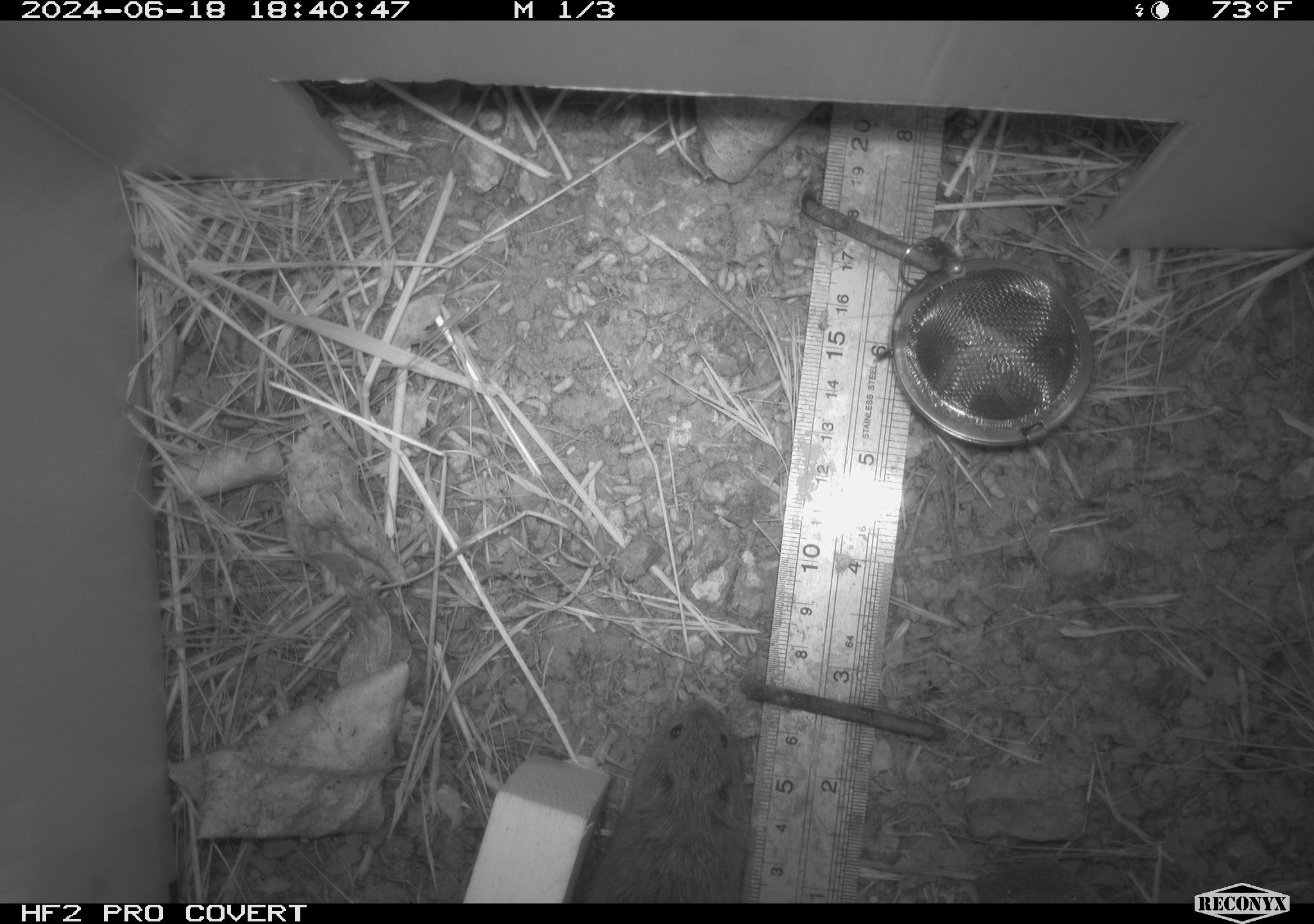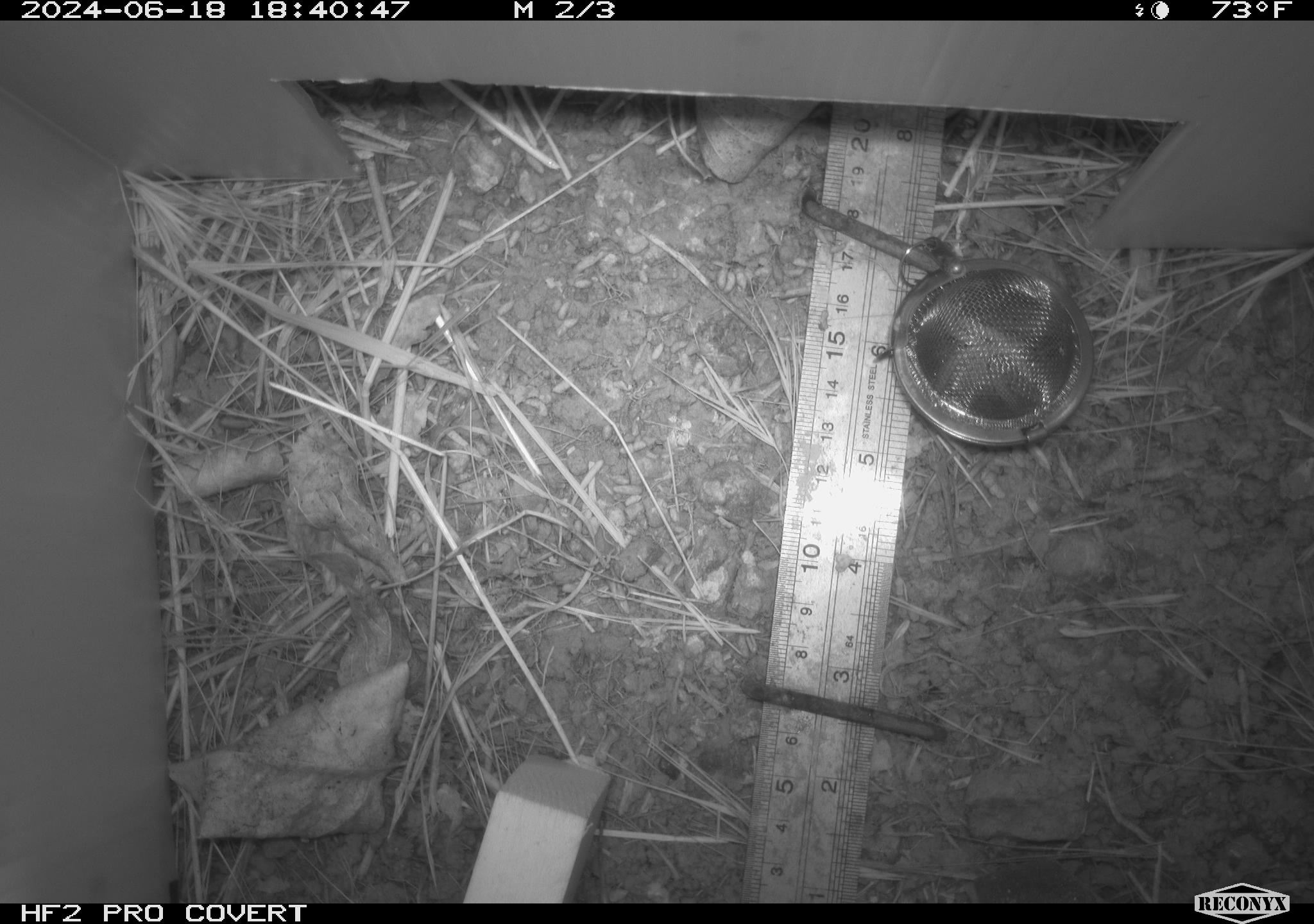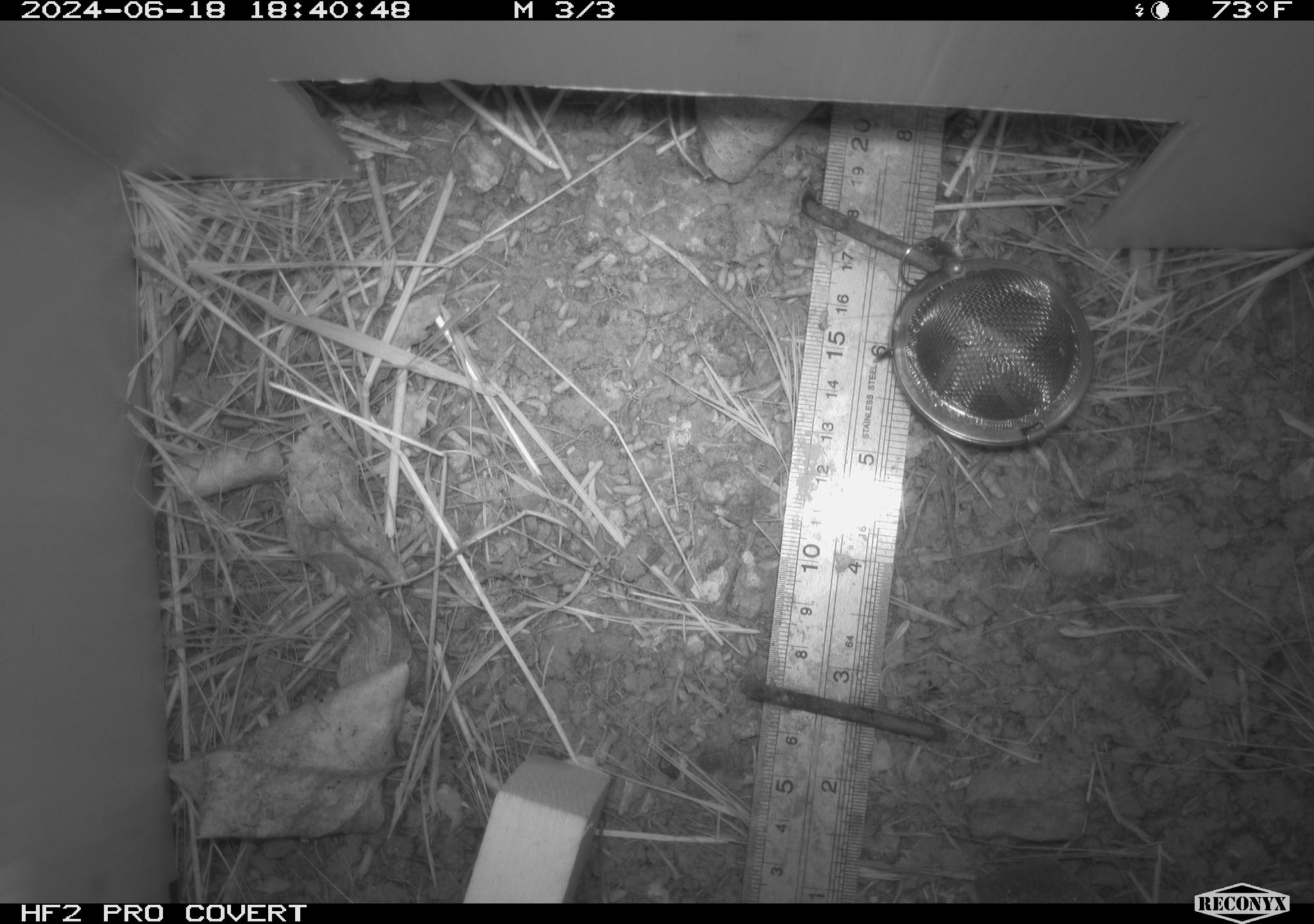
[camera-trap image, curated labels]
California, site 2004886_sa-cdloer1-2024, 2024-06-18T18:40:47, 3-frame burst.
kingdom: Animalia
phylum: Chordata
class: Mammalia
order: Rodentia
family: Cricetidae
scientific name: Arvicolinae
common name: voles, lemmings, and muskrats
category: arvicolinae subfamily